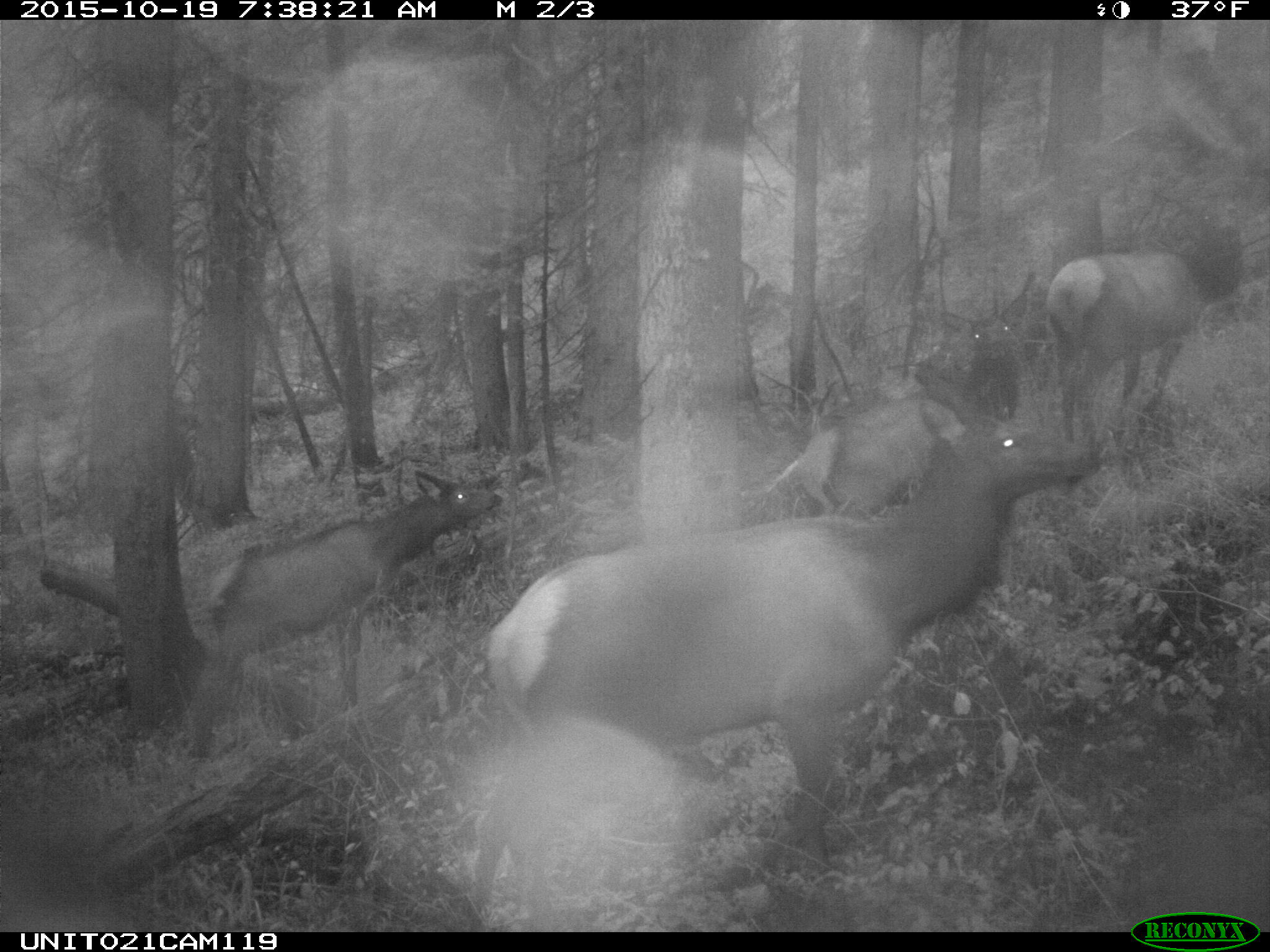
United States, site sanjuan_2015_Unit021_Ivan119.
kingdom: Animalia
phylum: Chordata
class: Mammalia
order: Artiodactyla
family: Cervidae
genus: Cervus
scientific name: Cervus elaphus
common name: red deer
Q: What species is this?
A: Cervus elaphus (red deer).